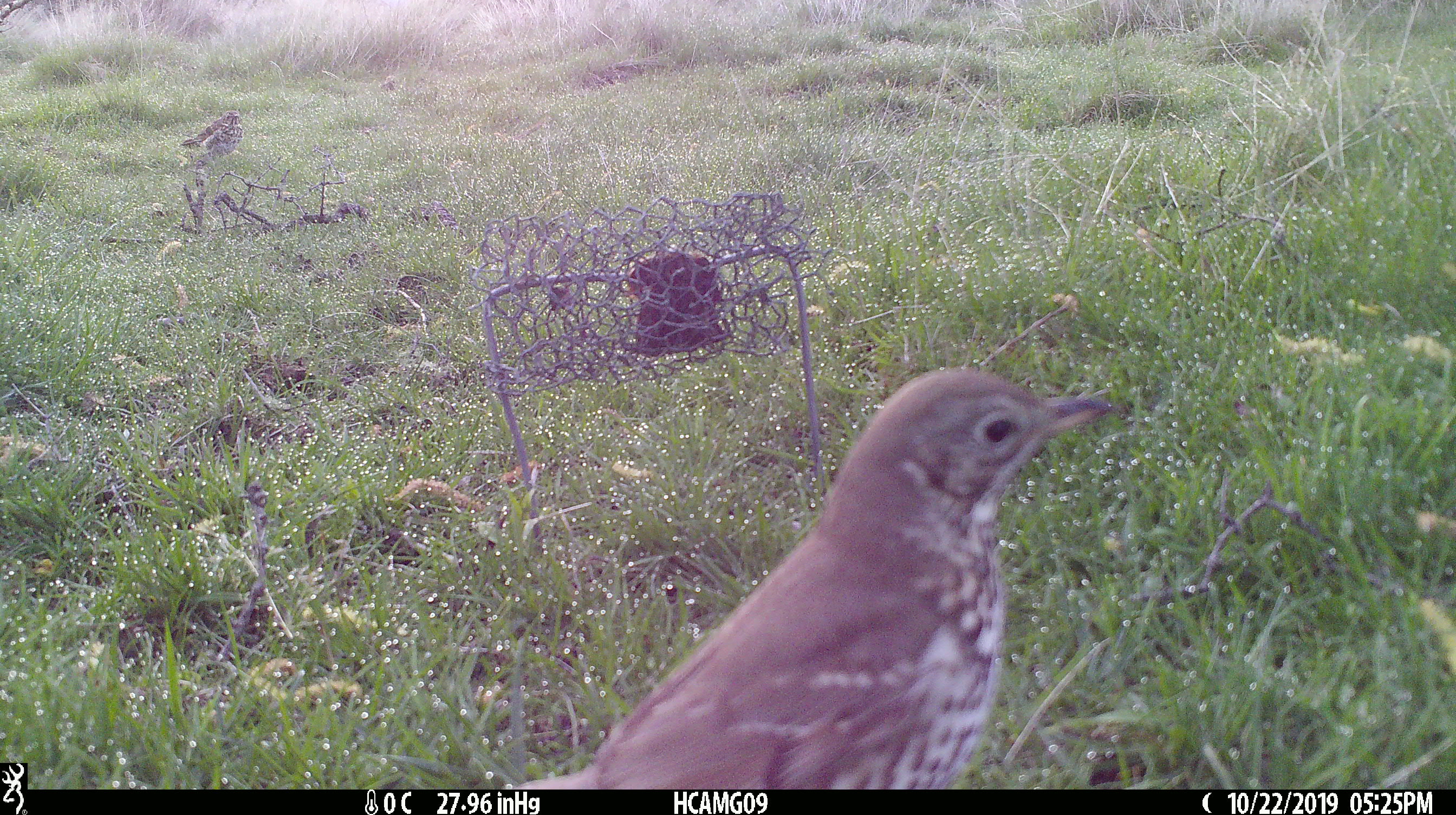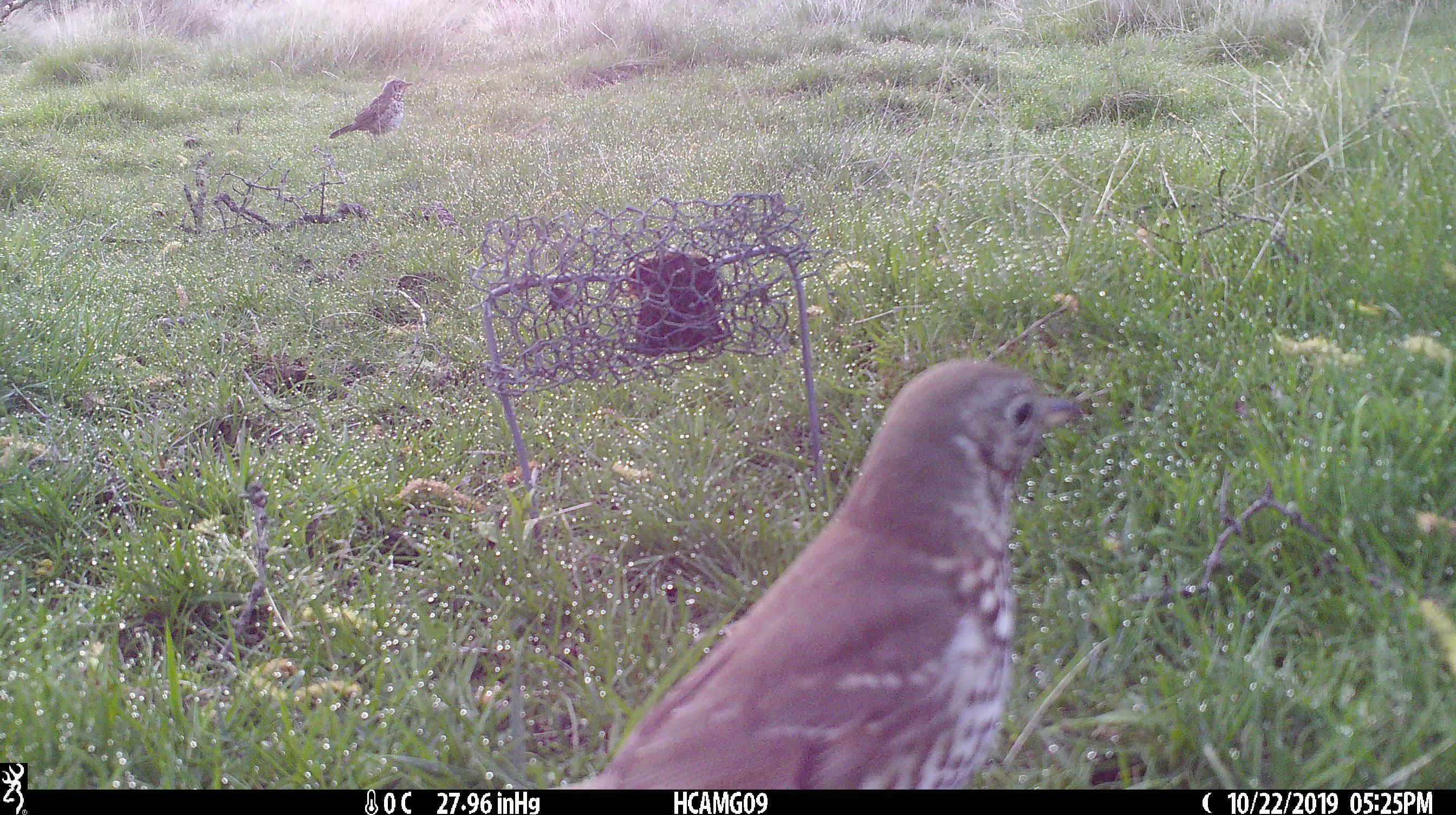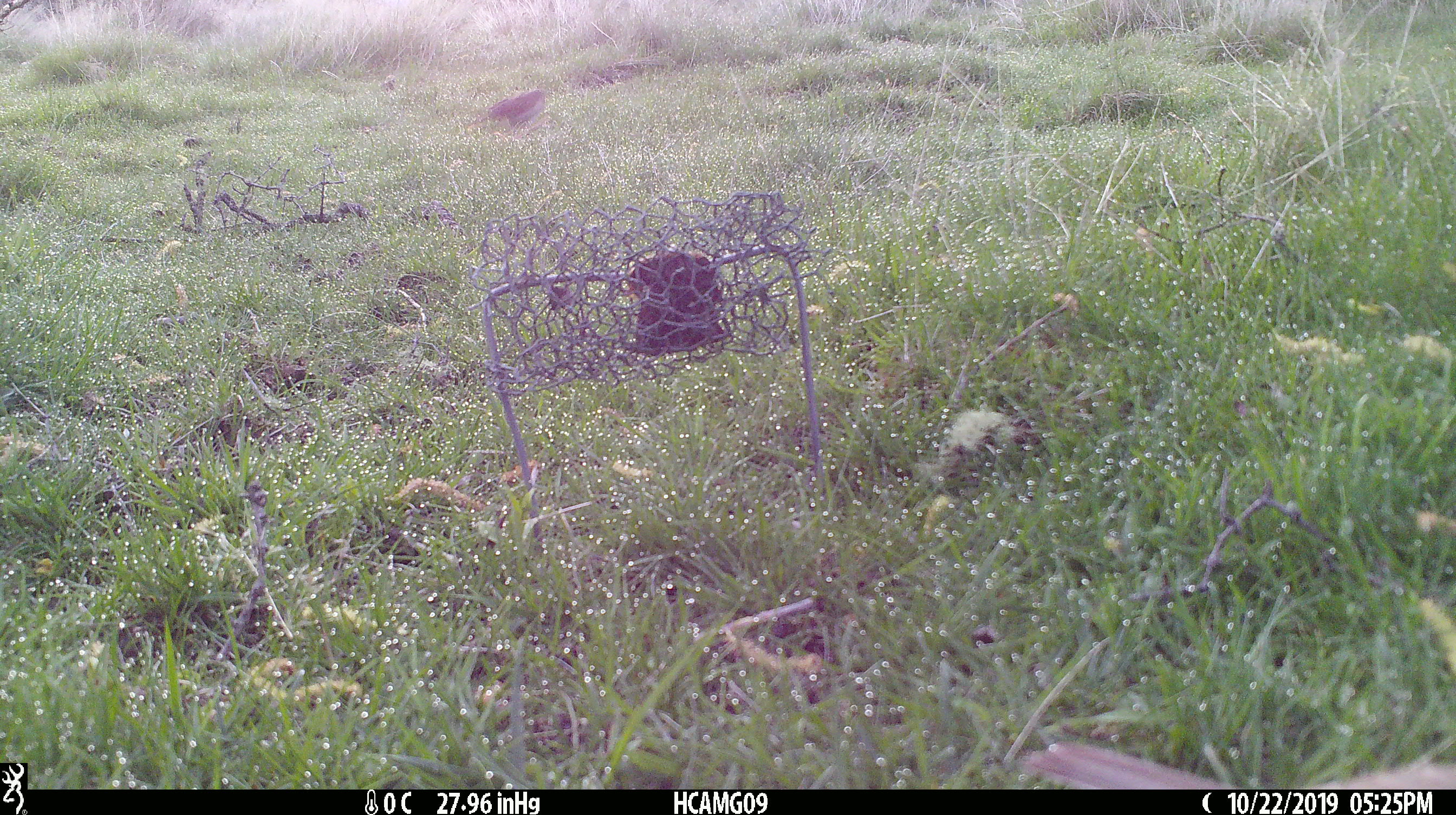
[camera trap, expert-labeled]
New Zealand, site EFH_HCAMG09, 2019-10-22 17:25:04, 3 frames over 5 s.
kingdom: Animalia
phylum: Chordata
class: Aves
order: Passeriformes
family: Turdidae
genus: Turdus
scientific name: Turdus philomelos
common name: song thrush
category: thrush